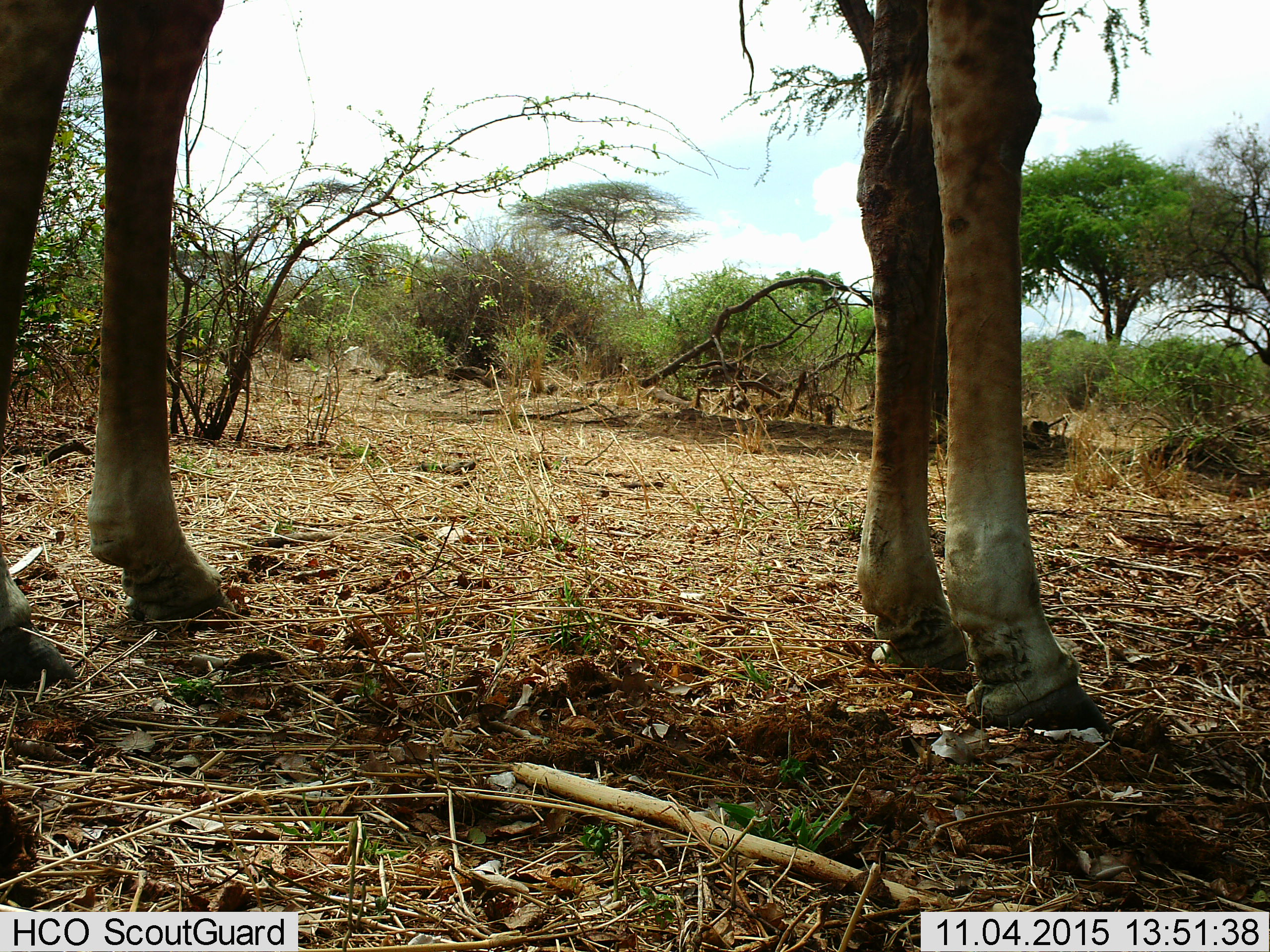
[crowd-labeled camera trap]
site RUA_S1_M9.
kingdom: Animalia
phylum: Chordata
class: Mammalia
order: Artiodactyla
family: Giraffidae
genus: Giraffa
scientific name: Giraffa camelopardalis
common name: giraffe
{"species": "giraffe (Giraffa camelopardalis)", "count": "1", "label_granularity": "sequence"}